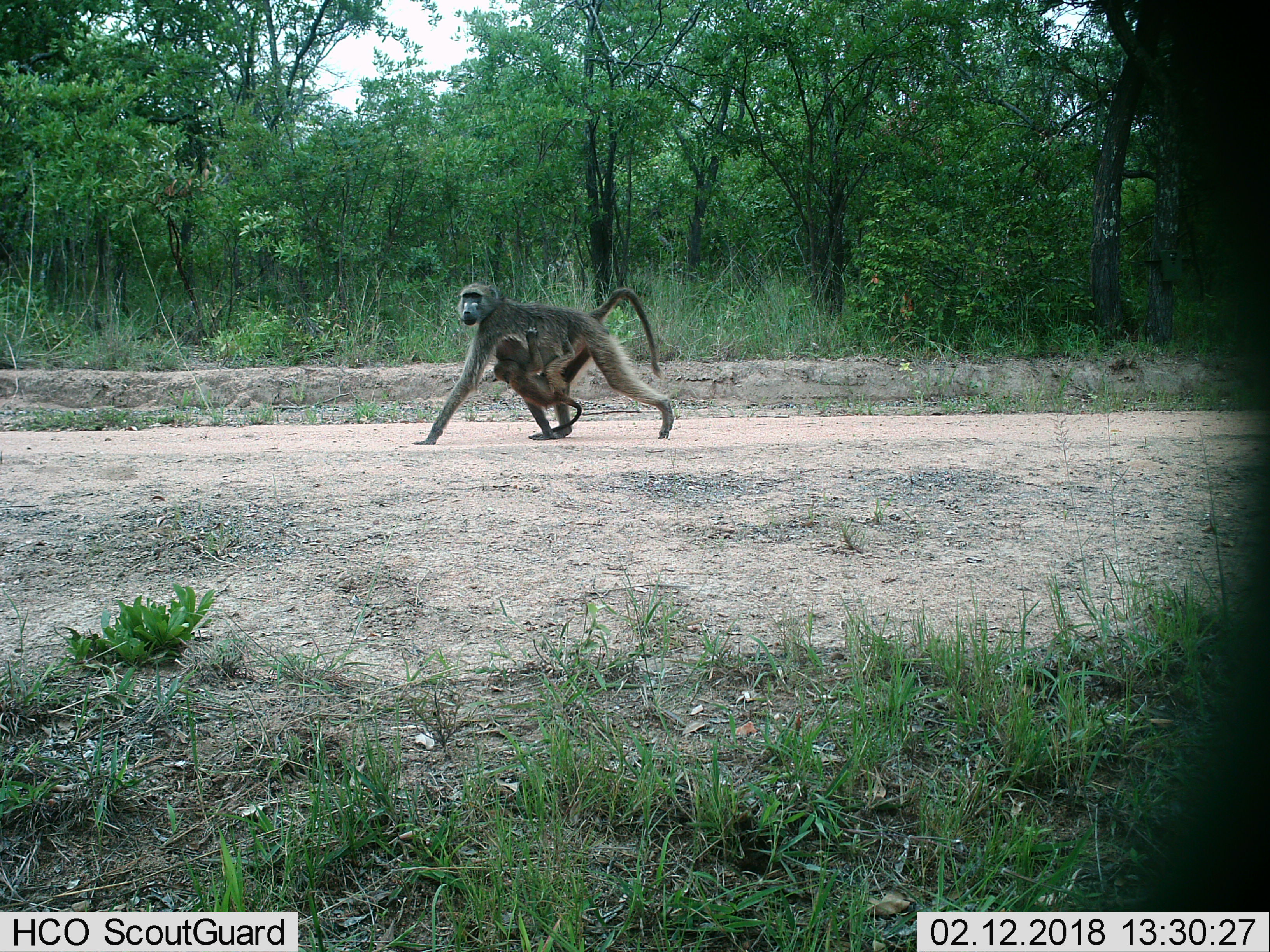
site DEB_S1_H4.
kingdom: Animalia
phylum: Chordata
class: Mammalia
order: Primates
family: Cercopithecidae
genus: Papio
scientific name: Papio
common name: baboon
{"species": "baboon (Papio)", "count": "2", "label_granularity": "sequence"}